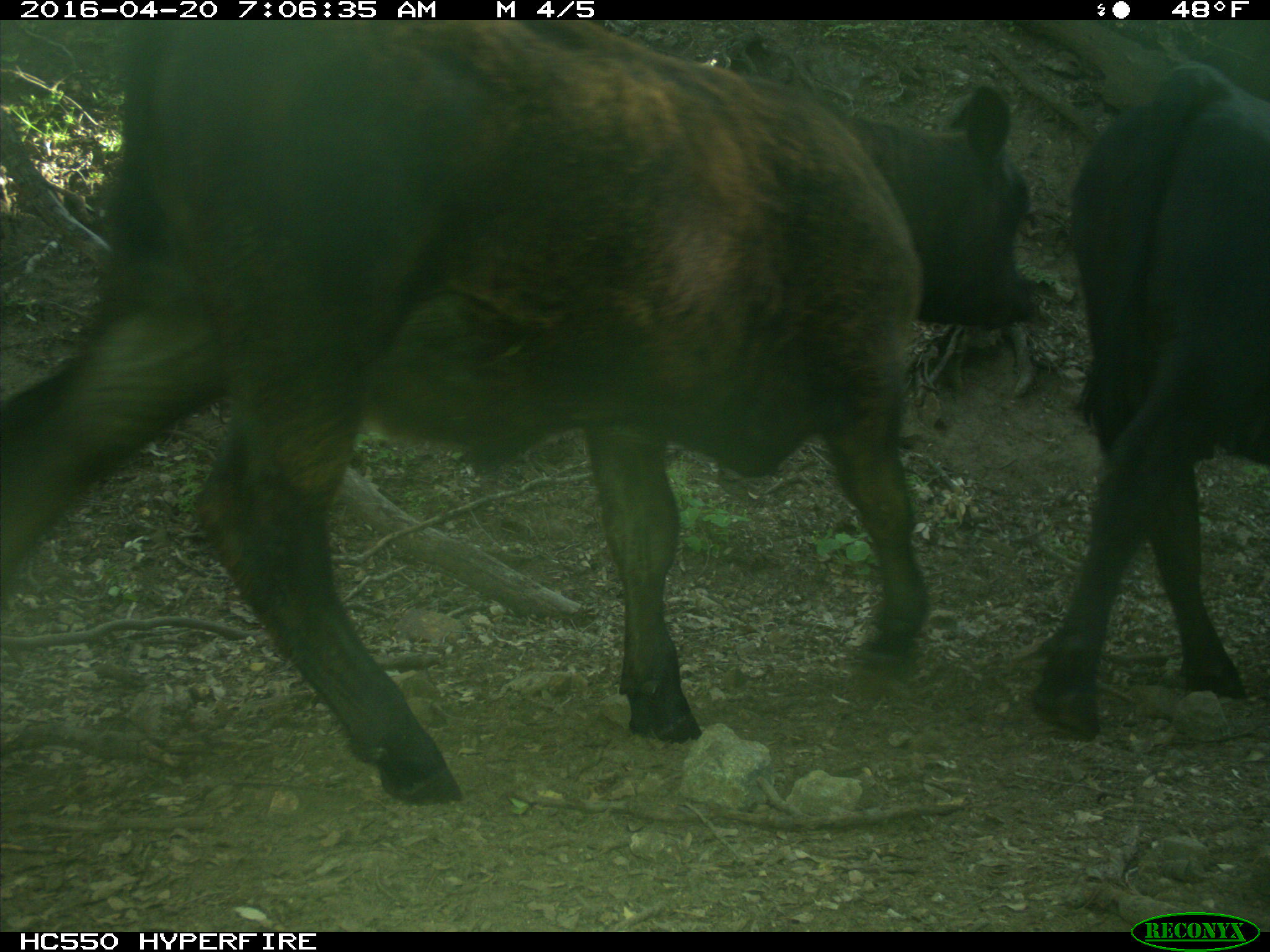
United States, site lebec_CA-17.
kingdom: Animalia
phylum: Chordata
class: Mammalia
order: Artiodactyla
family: Bovidae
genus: Bos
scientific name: Bos taurus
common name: domestic cow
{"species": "Bos taurus (domestic cow)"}